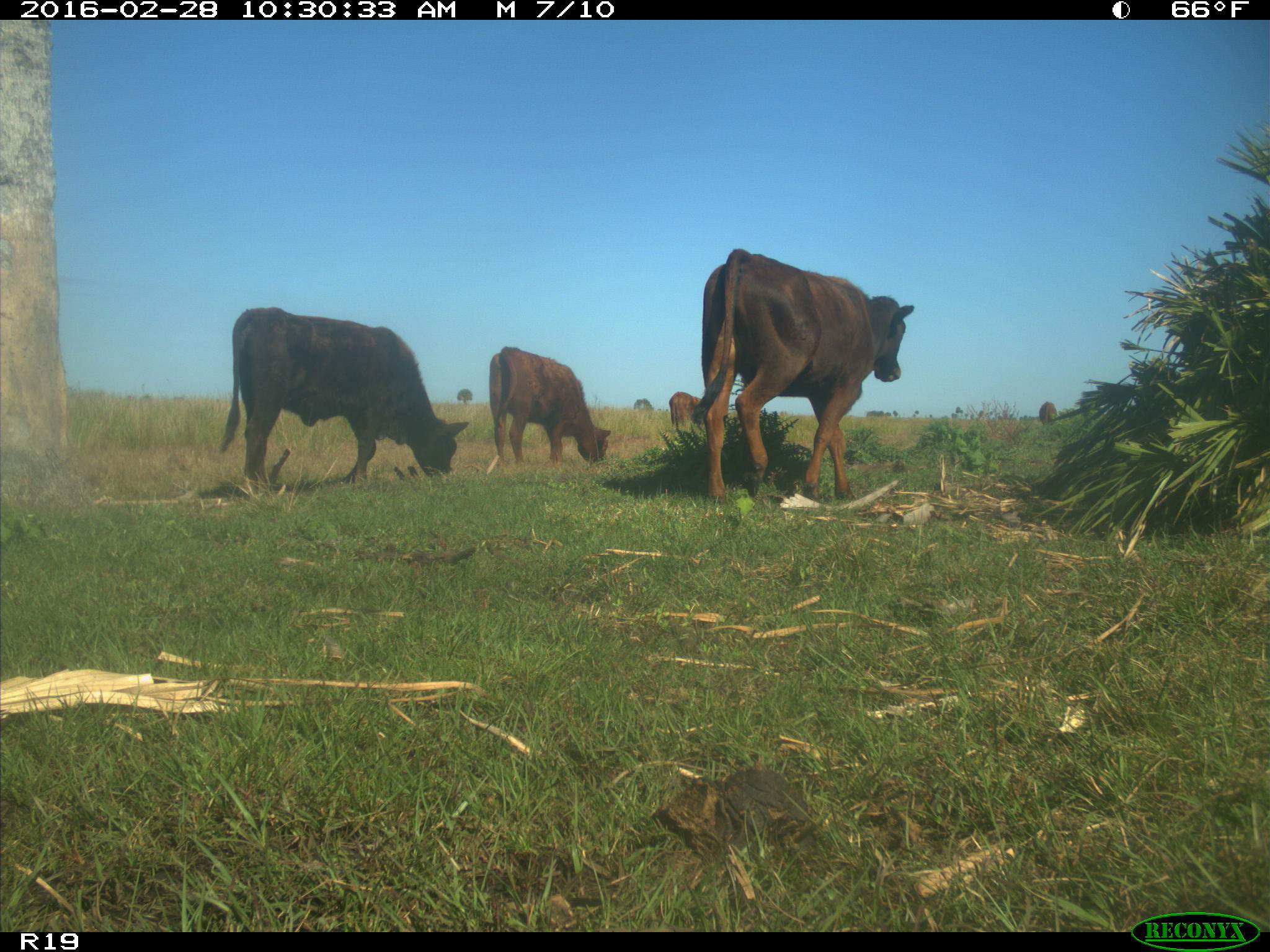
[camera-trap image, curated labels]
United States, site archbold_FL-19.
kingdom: Animalia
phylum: Chordata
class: Mammalia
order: Artiodactyla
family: Bovidae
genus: Bos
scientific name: Bos taurus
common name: domestic cow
Bos taurus (domestic cow).